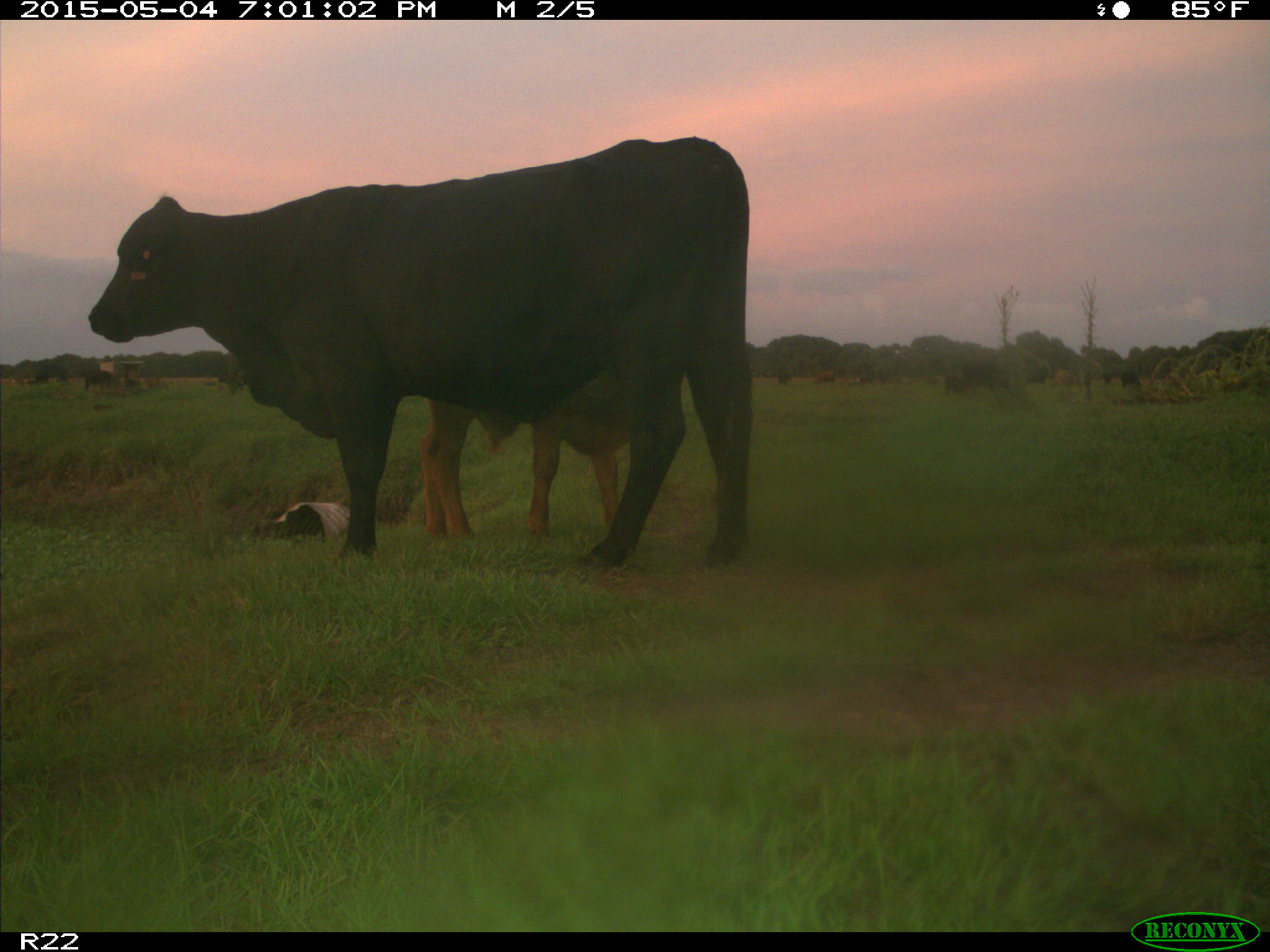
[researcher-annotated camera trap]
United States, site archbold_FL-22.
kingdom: Animalia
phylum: Chordata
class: Mammalia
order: Artiodactyla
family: Bovidae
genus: Bos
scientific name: Bos taurus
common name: domestic cow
Bos taurus (domestic cow).